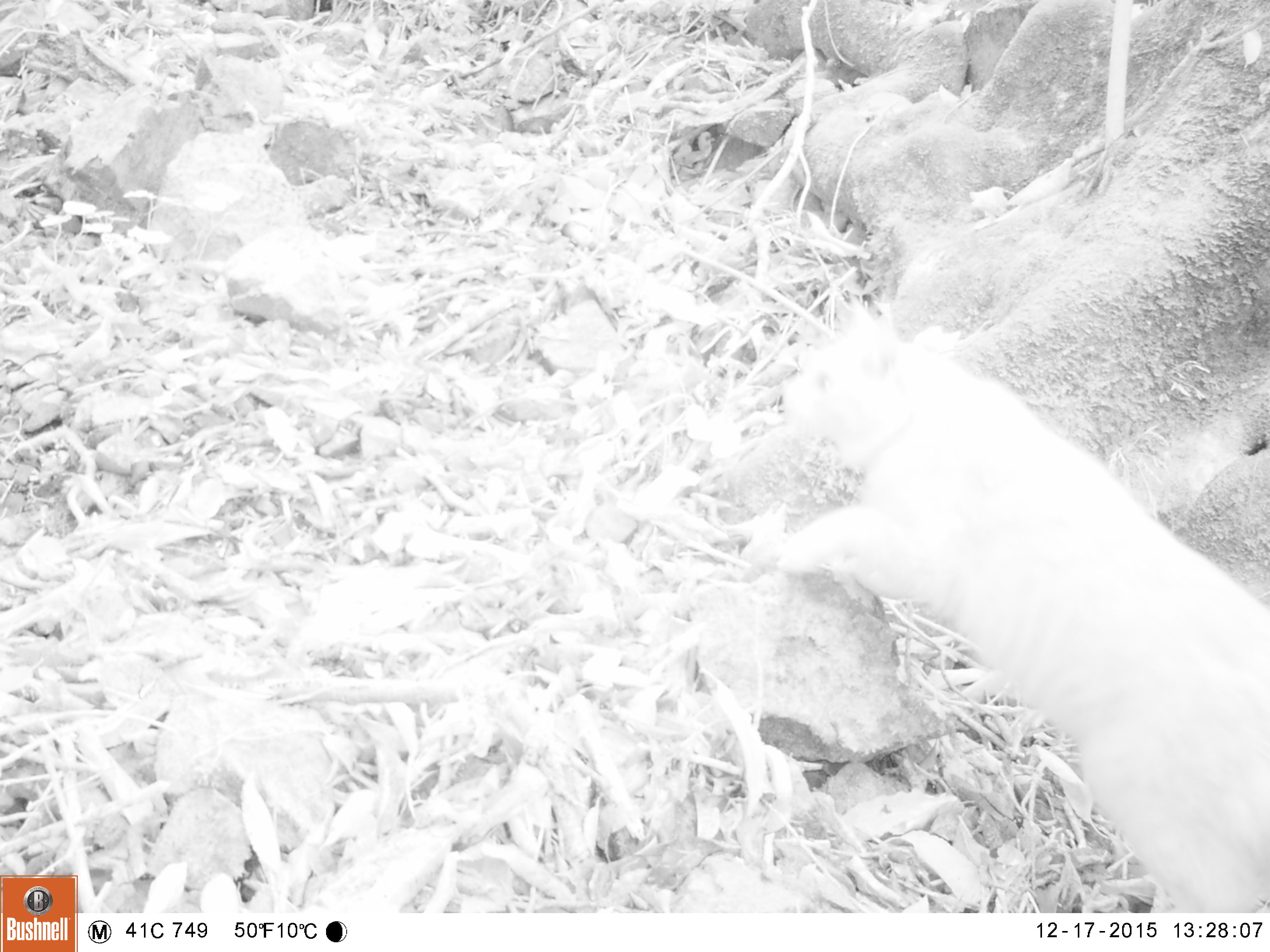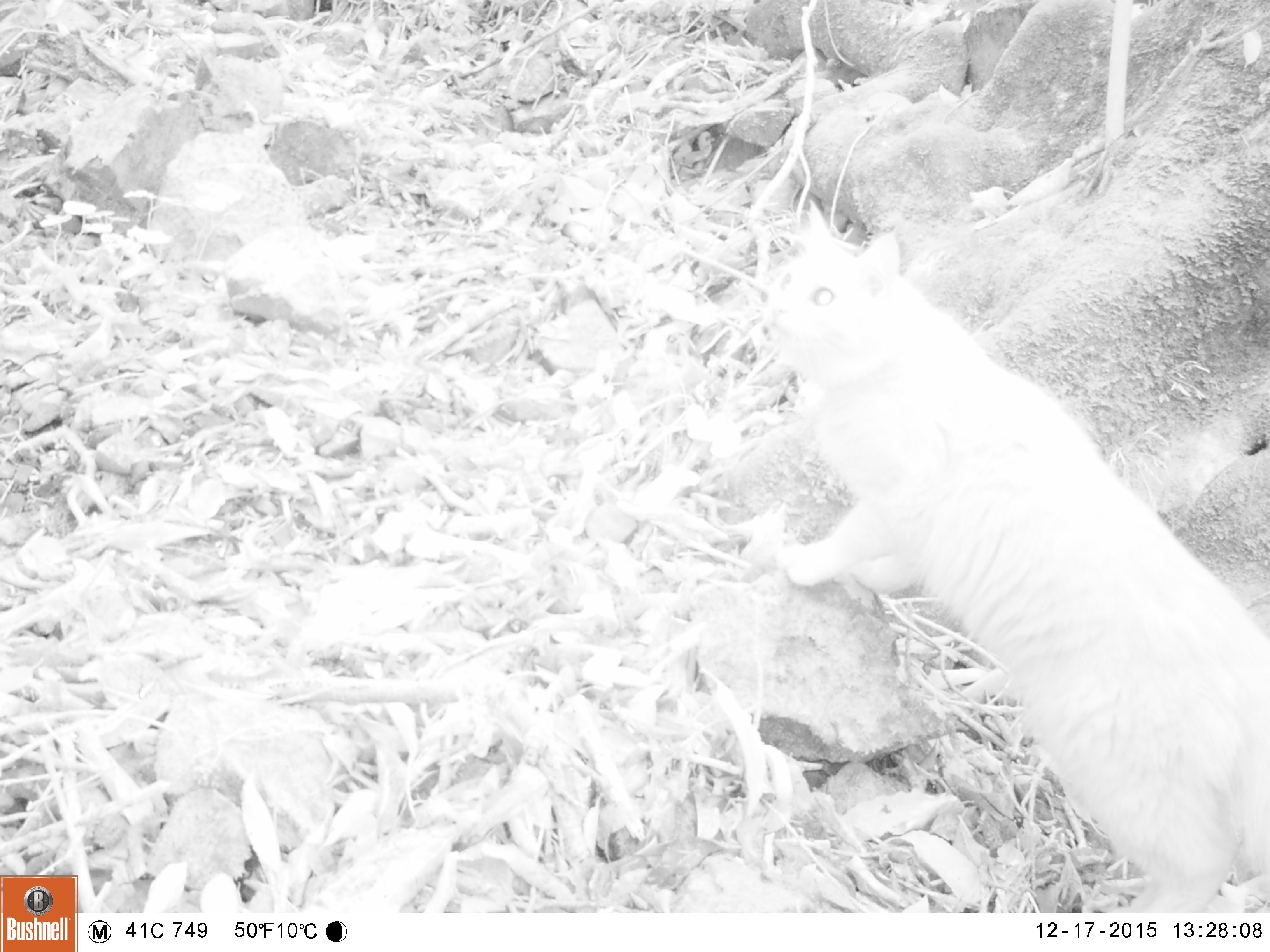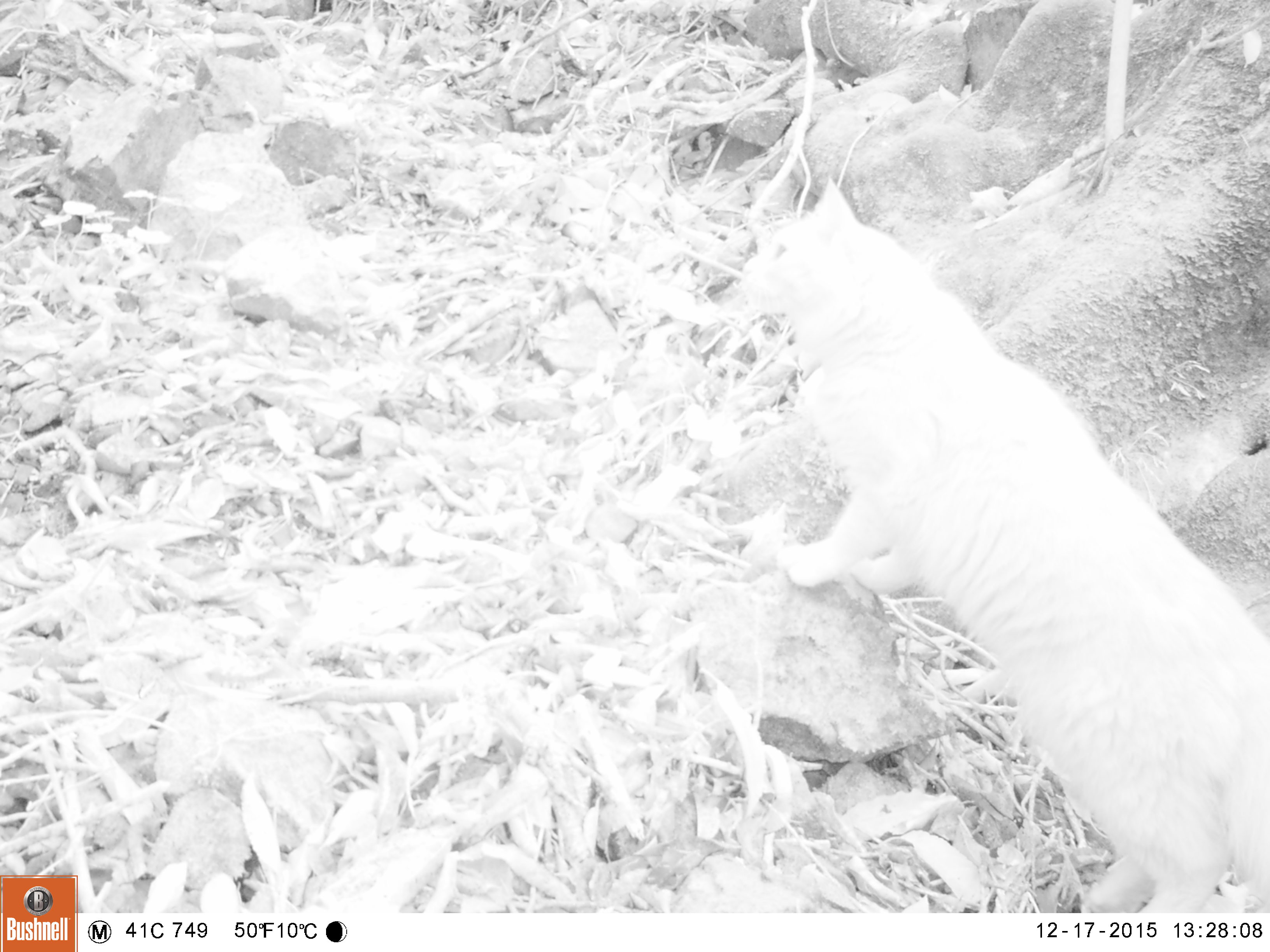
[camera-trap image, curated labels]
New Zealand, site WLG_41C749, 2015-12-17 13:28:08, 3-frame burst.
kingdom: Animalia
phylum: Chordata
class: Mammalia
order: Carnivora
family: Felidae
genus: Felis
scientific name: Felis catus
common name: domestic cat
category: cat